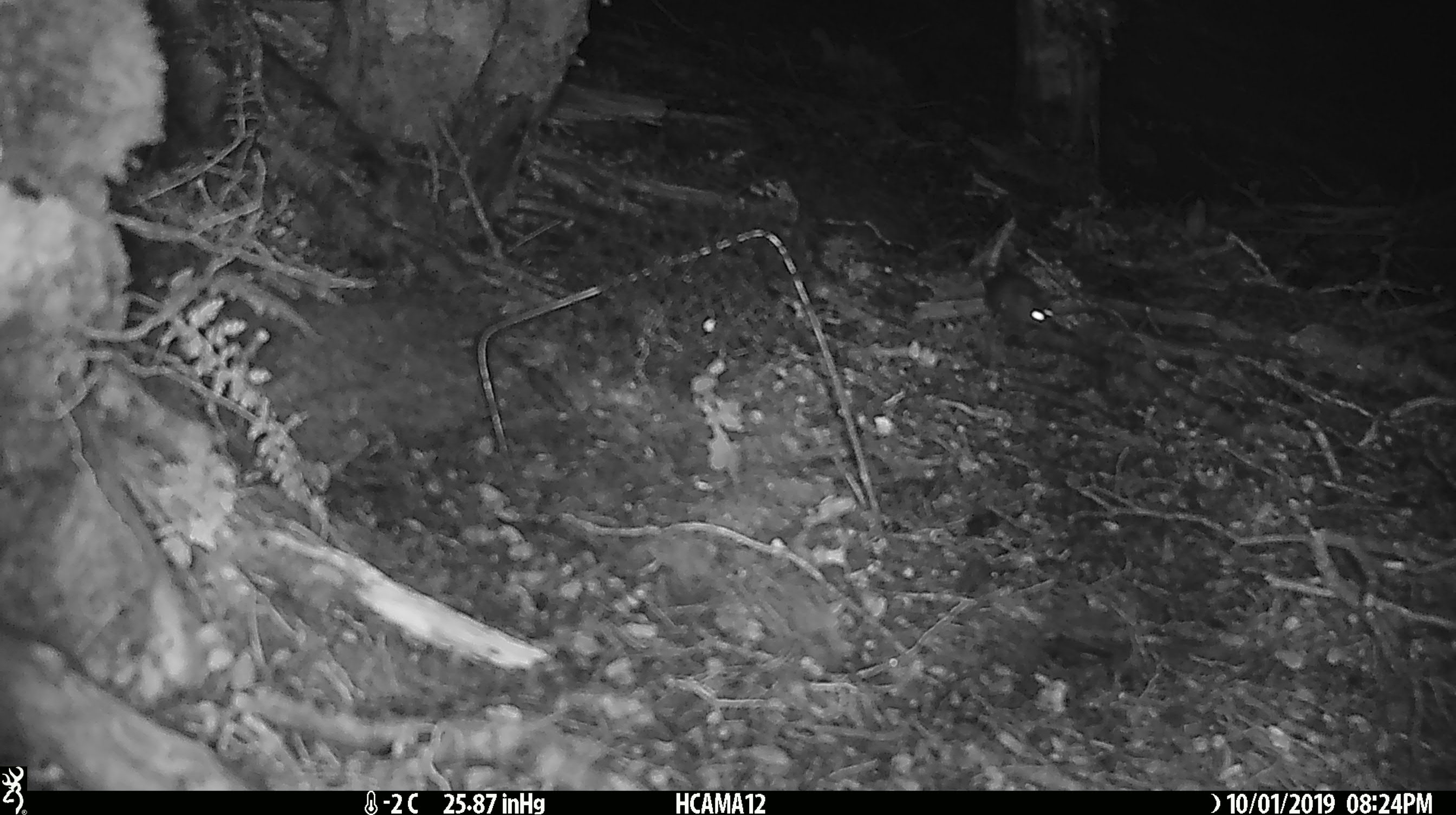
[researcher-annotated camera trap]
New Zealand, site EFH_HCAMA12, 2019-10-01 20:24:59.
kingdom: Animalia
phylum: Chordata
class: Mammalia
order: Rodentia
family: Muridae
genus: Mus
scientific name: Mus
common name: mouse